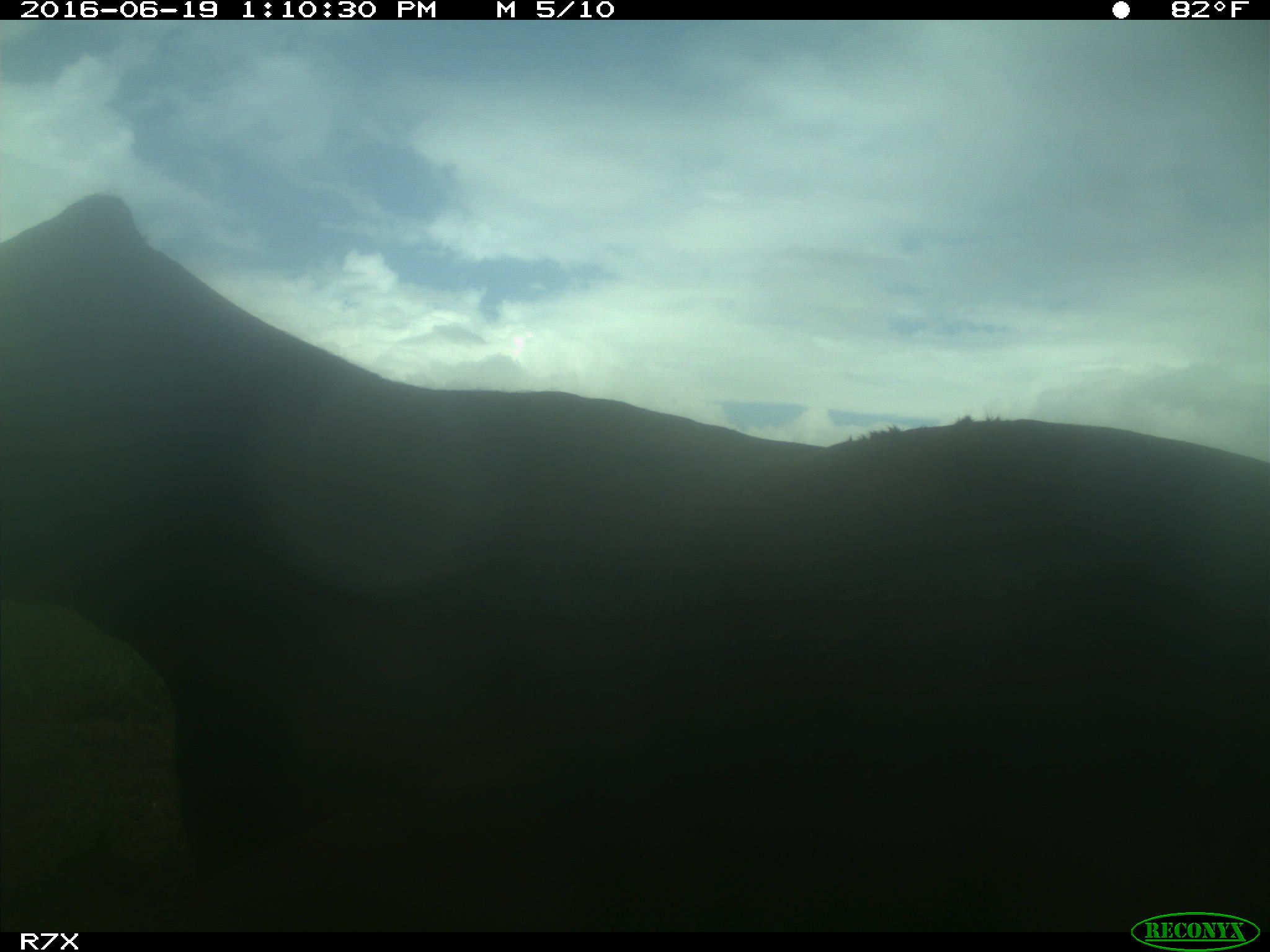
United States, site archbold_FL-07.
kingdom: Animalia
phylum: Chordata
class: Mammalia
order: Artiodactyla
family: Bovidae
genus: Bos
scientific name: Bos taurus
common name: domestic cow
Bos taurus (domestic cow).